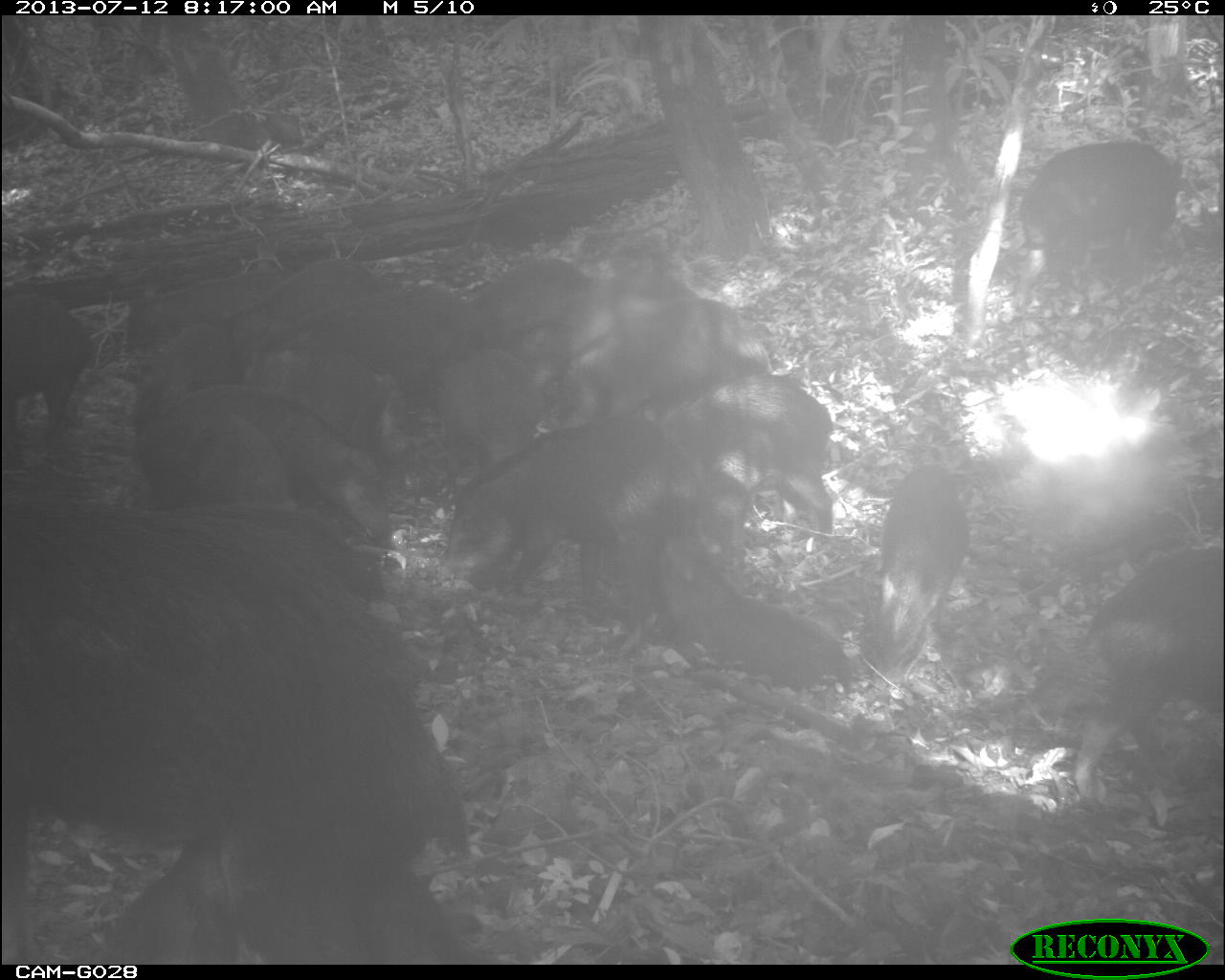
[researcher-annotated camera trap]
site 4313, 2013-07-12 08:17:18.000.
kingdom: Animalia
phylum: Chordata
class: Mammalia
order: Artiodactyla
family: Tayassuidae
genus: Tayassu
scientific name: Tayassu pecari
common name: white-lipped peccary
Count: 25.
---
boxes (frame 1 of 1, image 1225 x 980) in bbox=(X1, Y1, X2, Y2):
group: bbox=(0, 133, 1225, 963)